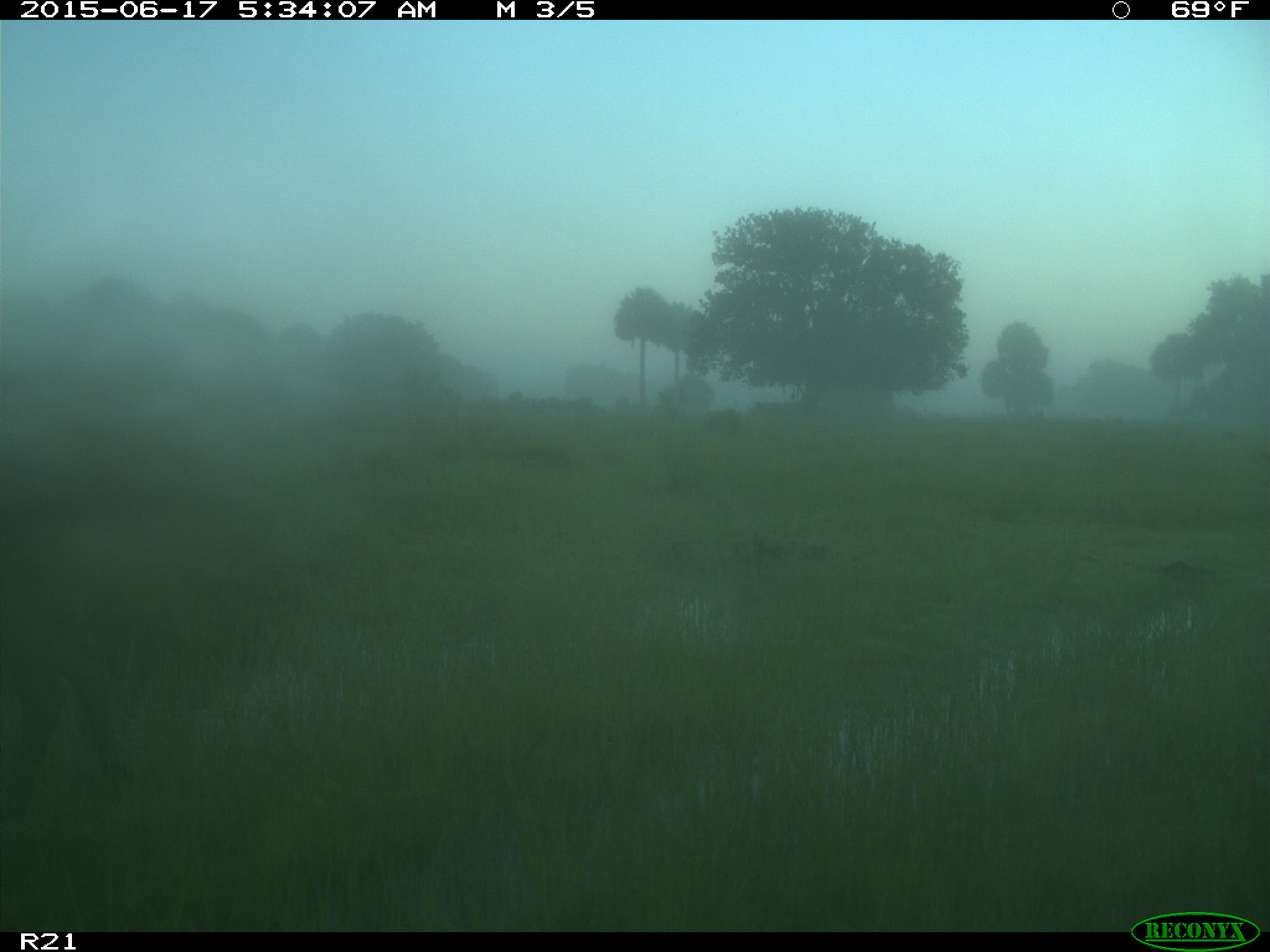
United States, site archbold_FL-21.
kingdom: Animalia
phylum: Chordata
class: Mammalia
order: Artiodactyla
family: Bovidae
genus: Bos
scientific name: Bos taurus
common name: domestic cow